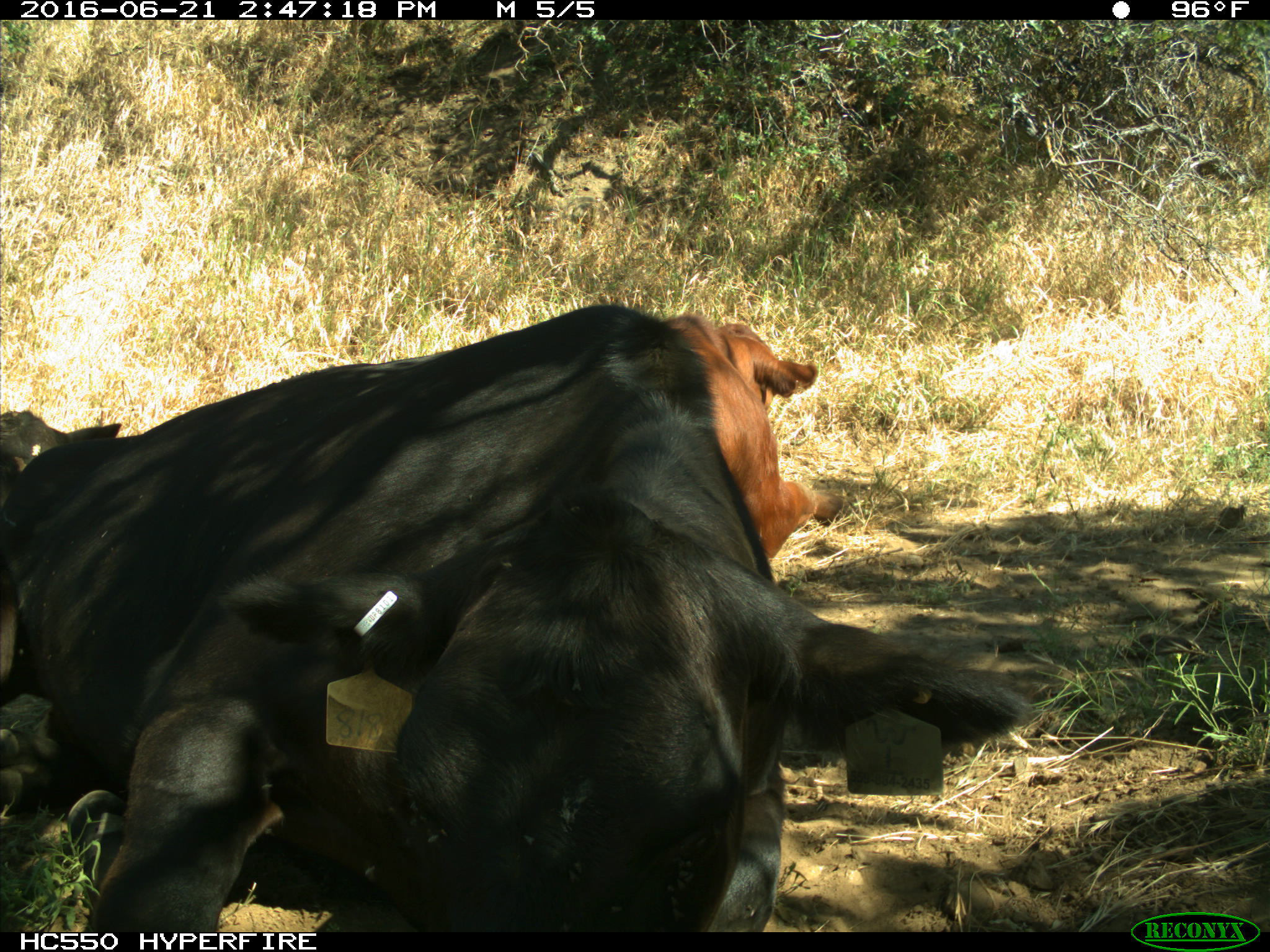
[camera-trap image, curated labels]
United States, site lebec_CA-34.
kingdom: Animalia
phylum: Chordata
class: Mammalia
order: Artiodactyla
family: Bovidae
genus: Bos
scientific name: Bos taurus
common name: domestic cow